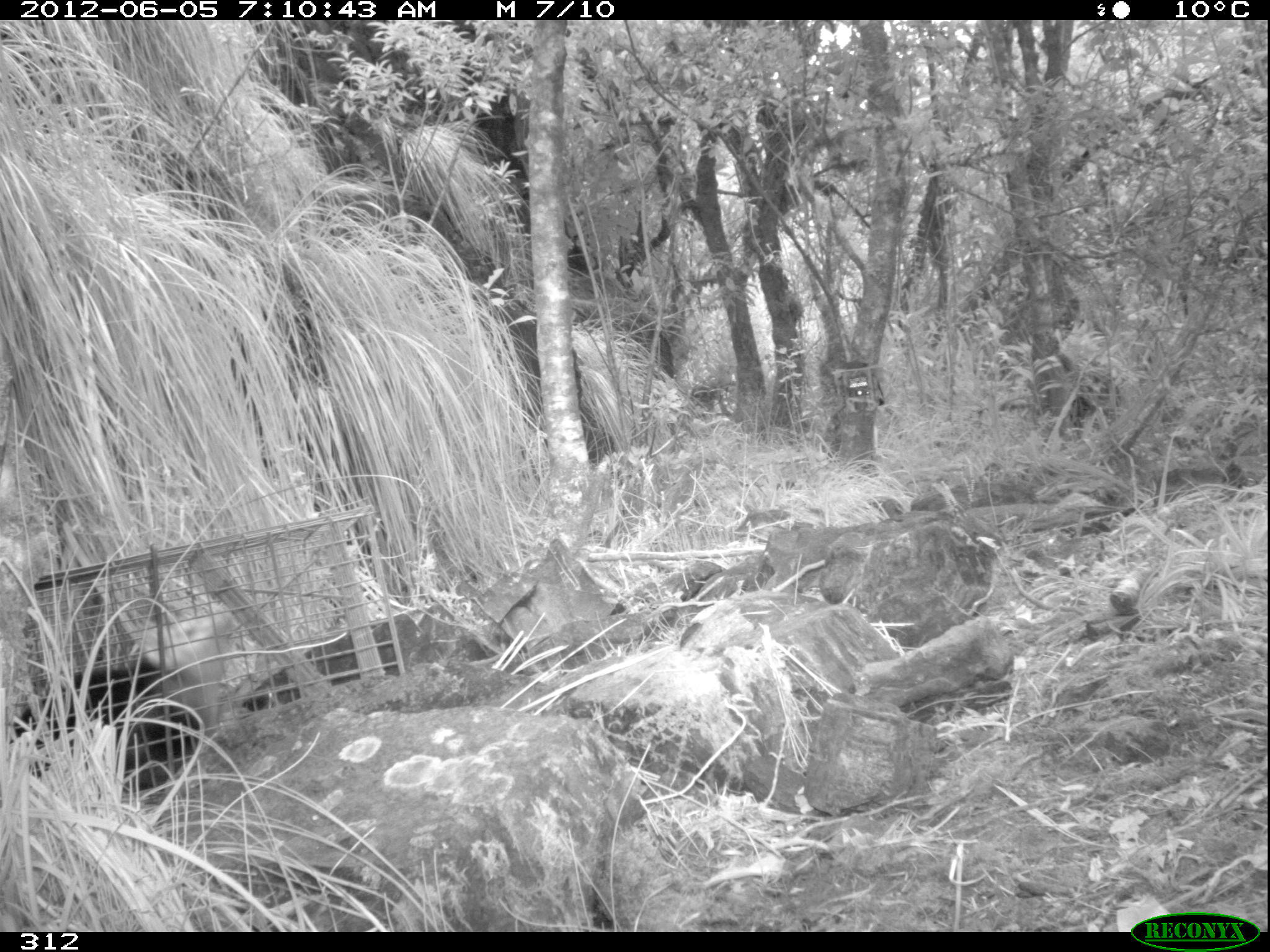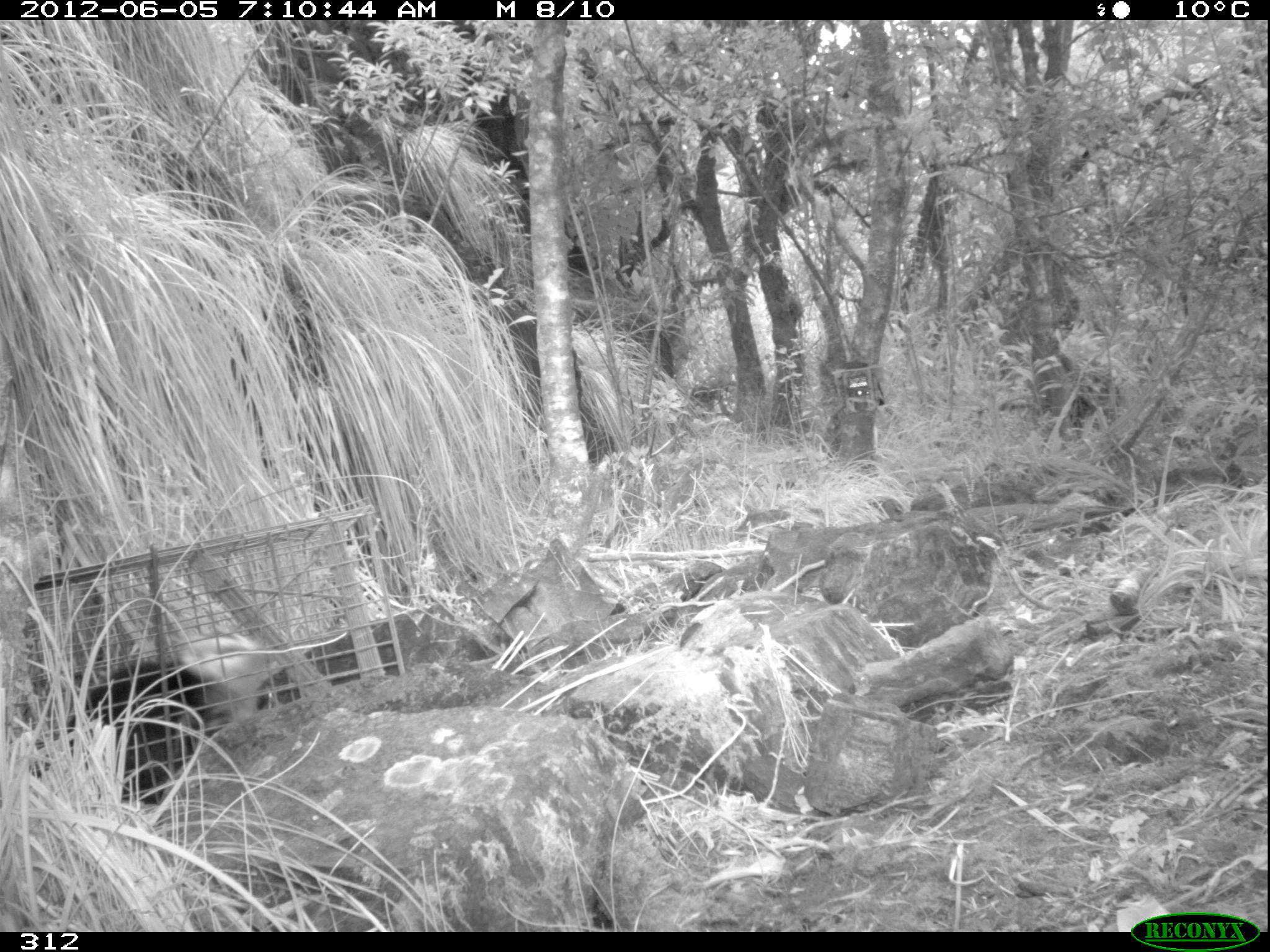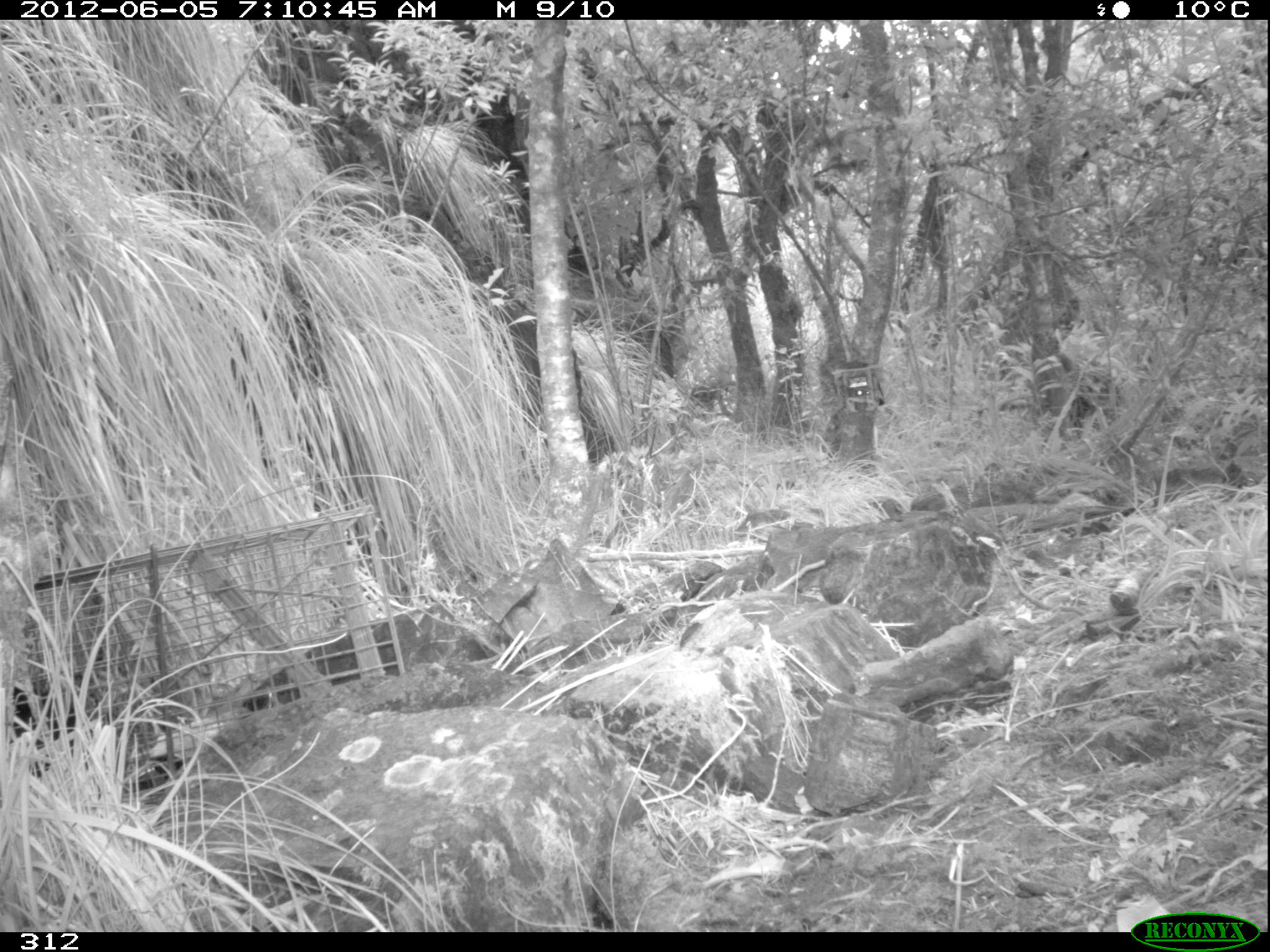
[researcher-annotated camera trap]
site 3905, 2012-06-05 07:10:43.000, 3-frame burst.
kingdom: Animalia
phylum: Chordata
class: Mammalia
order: Didelphimorphia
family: Didelphidae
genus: Didelphis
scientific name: Didelphis pernigra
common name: andean white-eared opossum